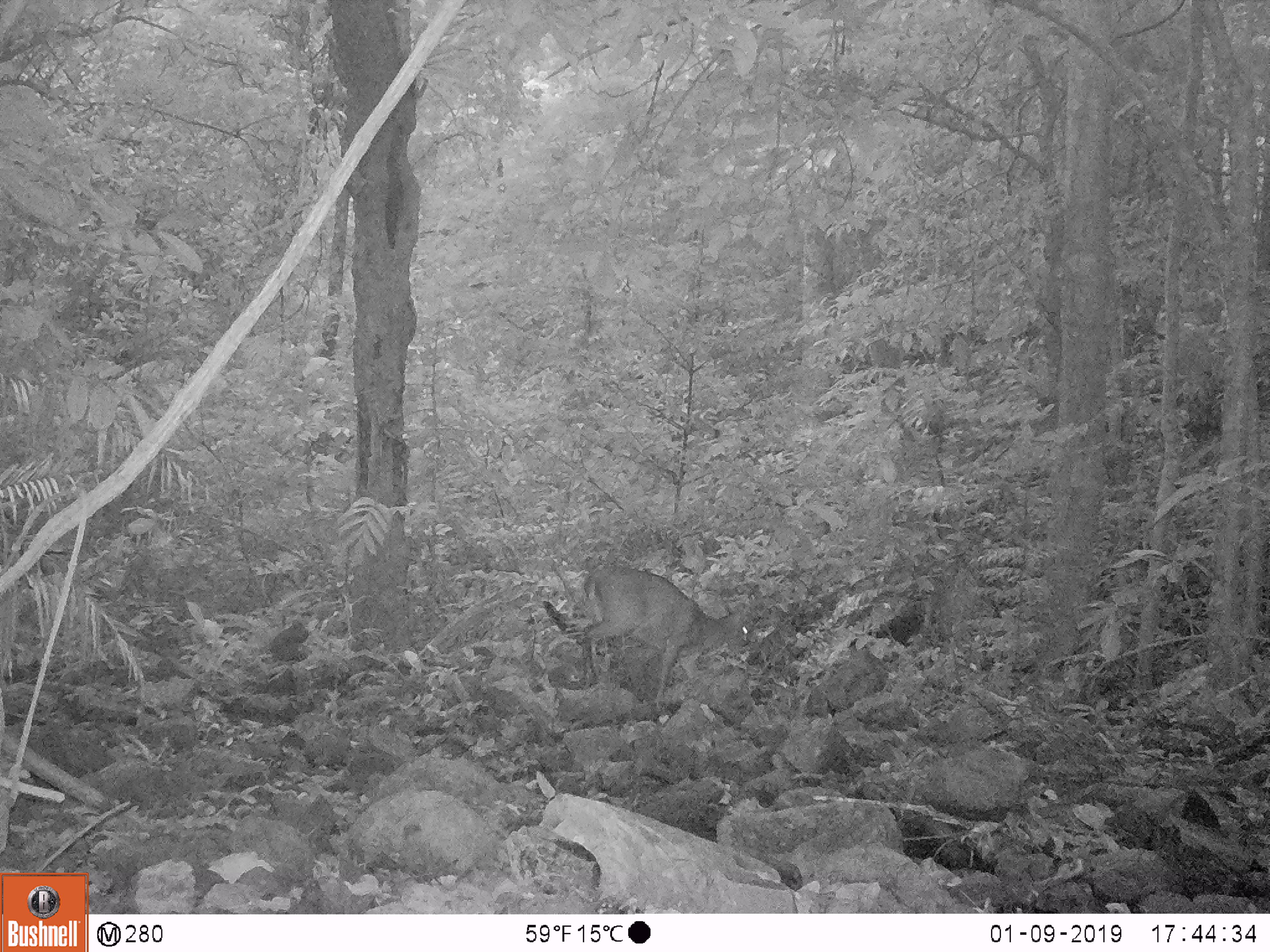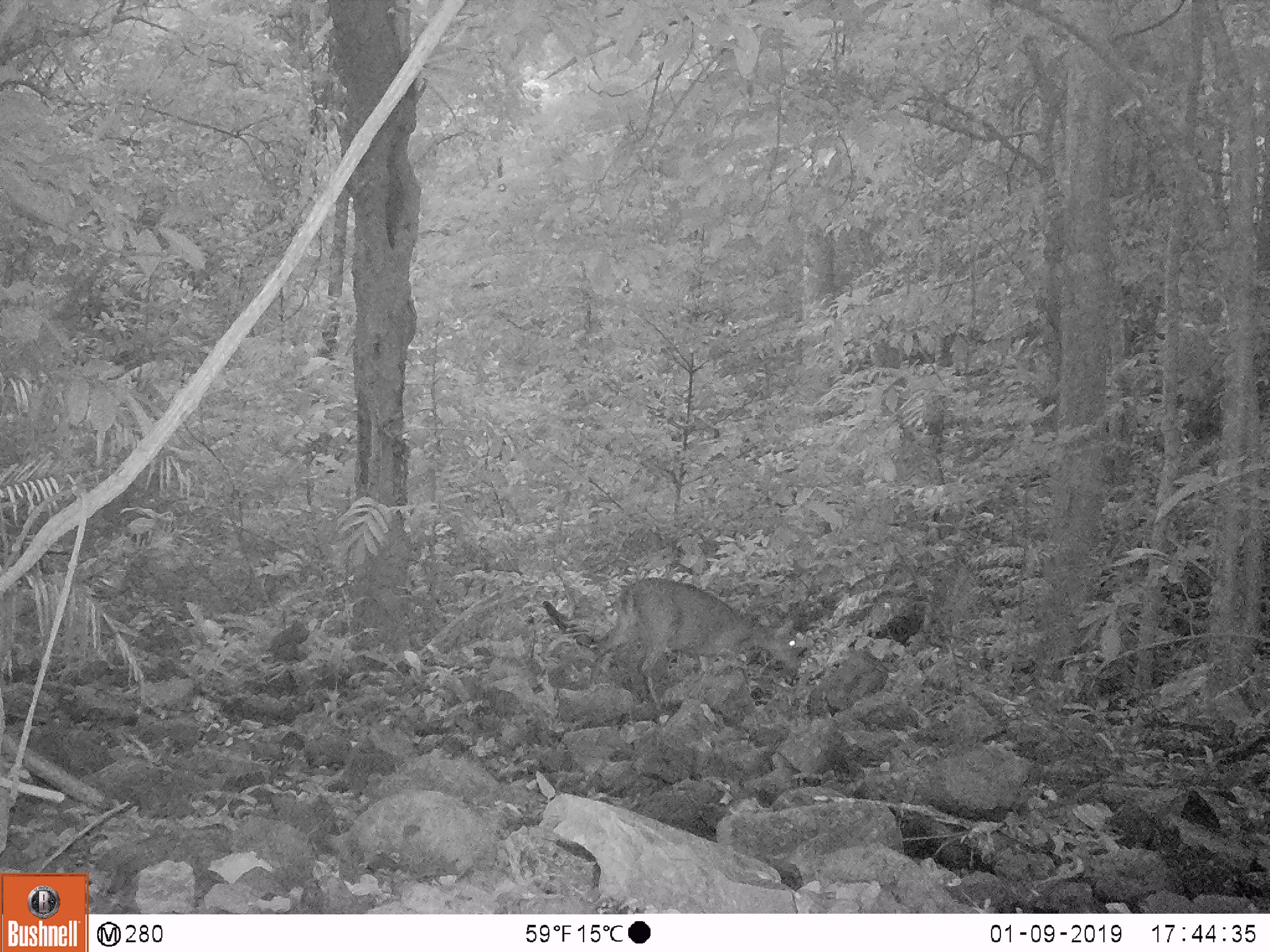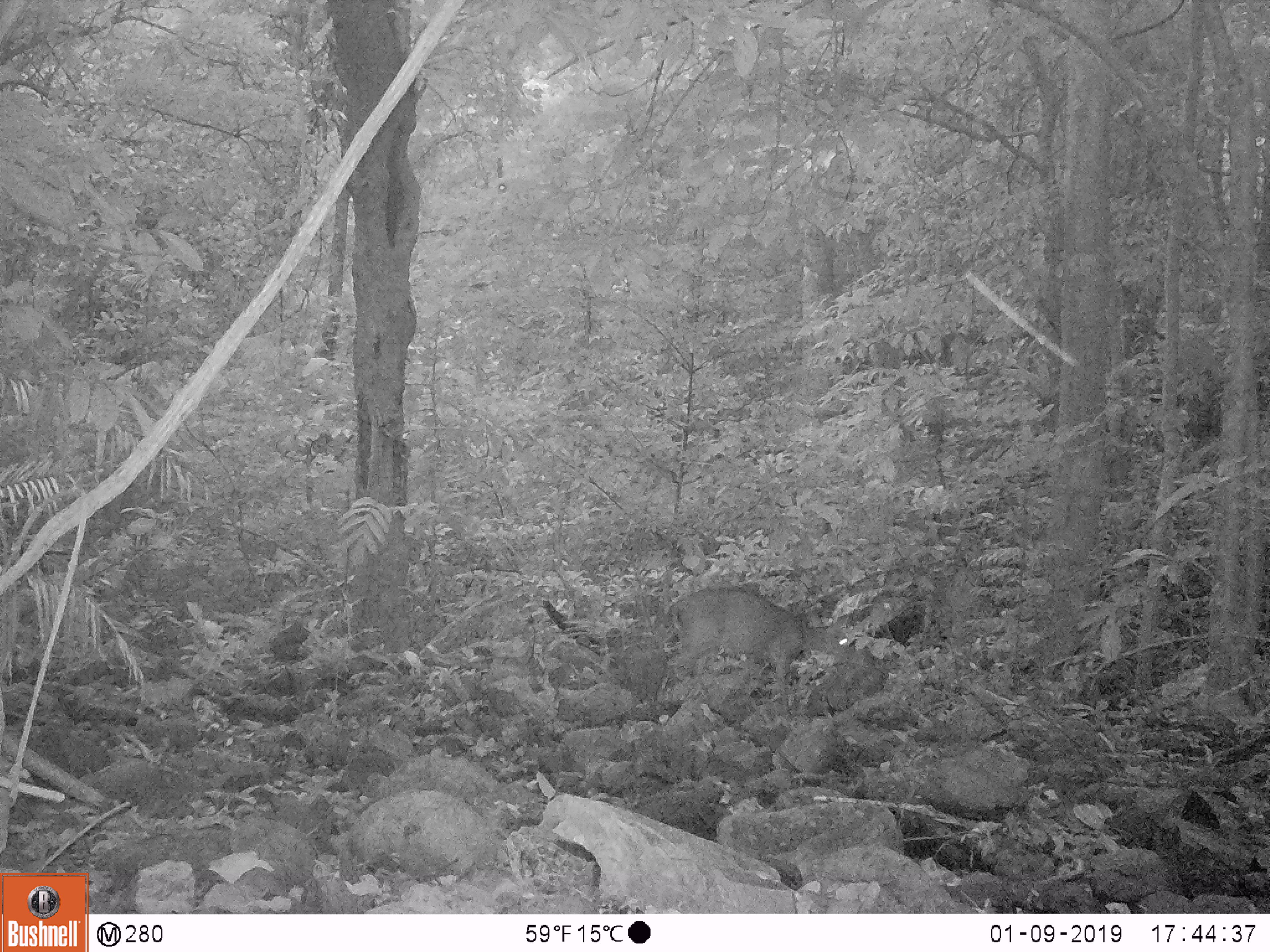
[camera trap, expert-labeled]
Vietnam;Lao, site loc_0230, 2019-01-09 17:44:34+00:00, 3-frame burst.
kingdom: Animalia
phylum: Chordata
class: Mammalia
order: Artiodactyla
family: Cervidae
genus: Muntiacus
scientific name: Muntiacus vuquangensis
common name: large-antlered muntjac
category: large antlered muntjac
Large antlered muntjac (large-antlered muntjac) (Muntiacus vuquangensis). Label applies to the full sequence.